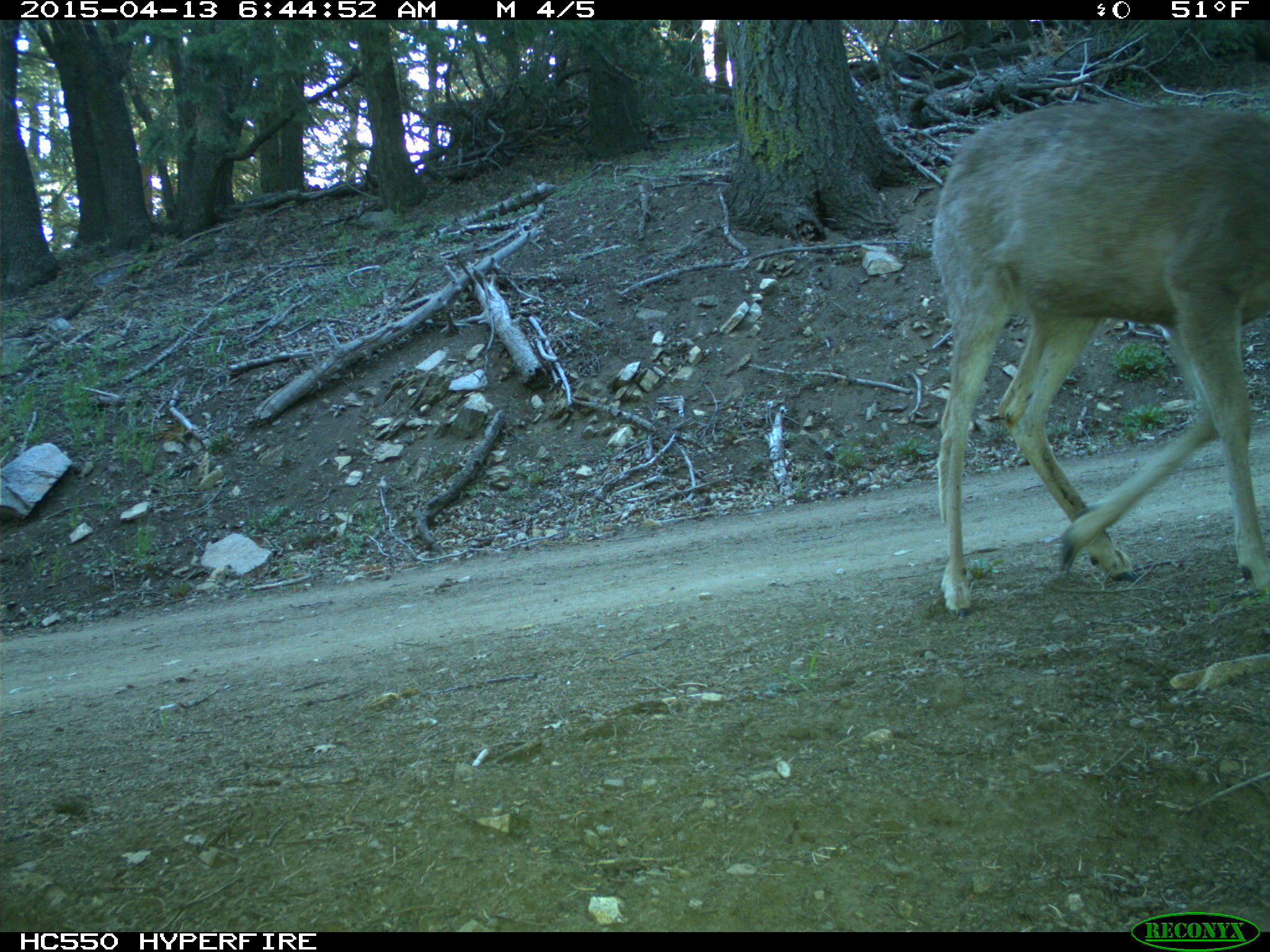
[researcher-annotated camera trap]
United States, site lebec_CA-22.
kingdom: Animalia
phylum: Chordata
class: Mammalia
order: Artiodactyla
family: Cervidae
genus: Odocoileus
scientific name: Odocoileus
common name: deer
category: unidentified deer